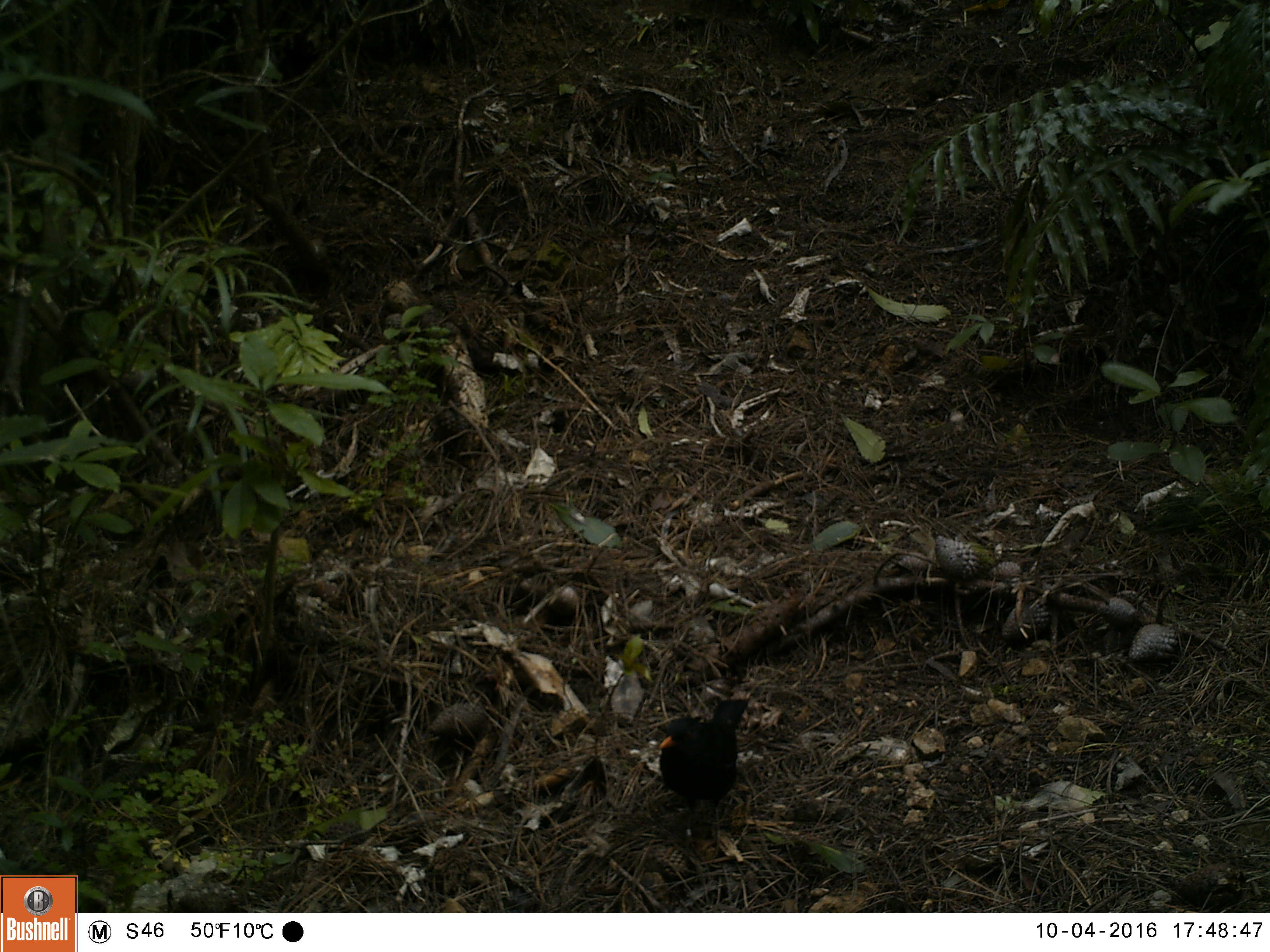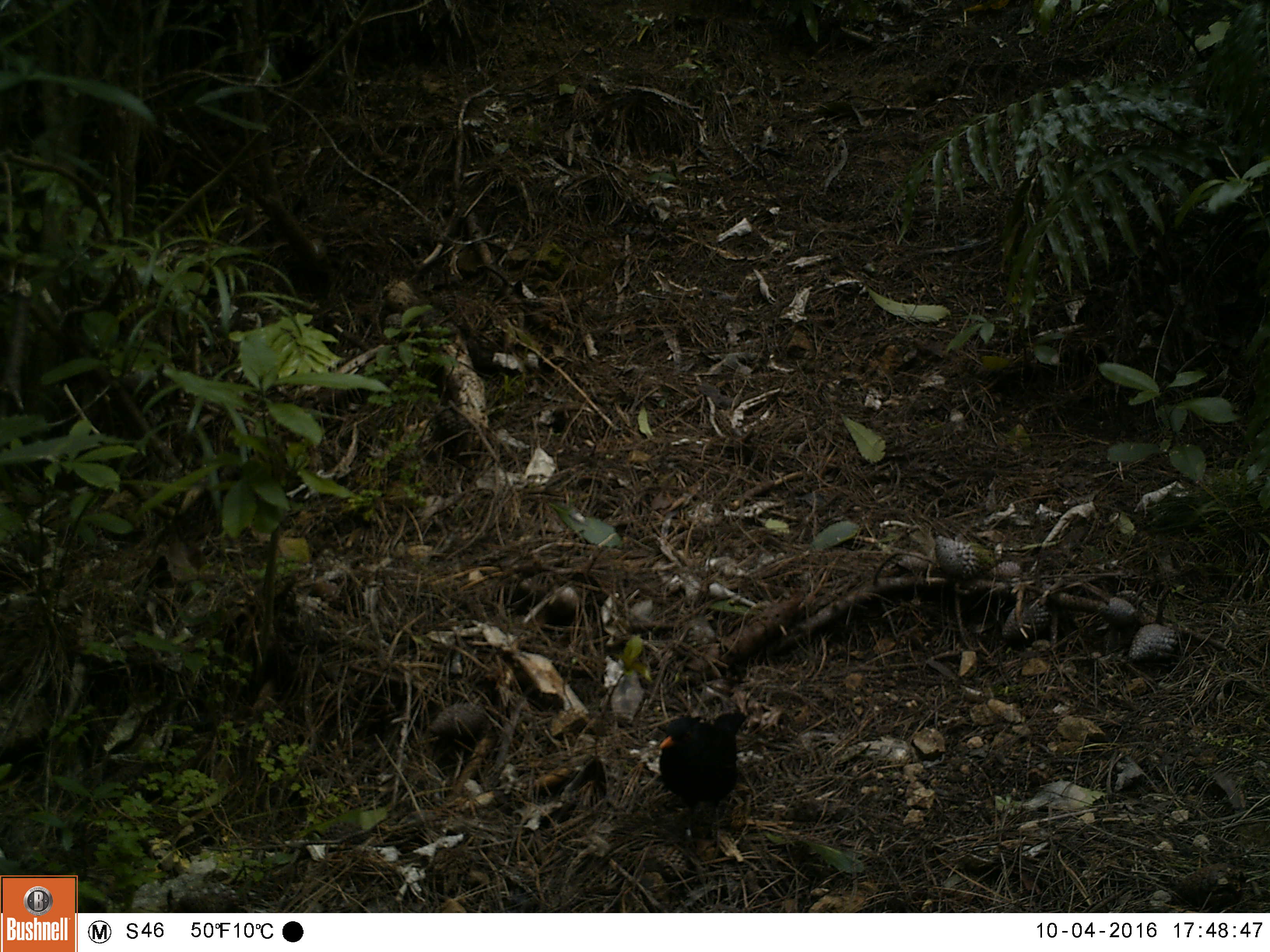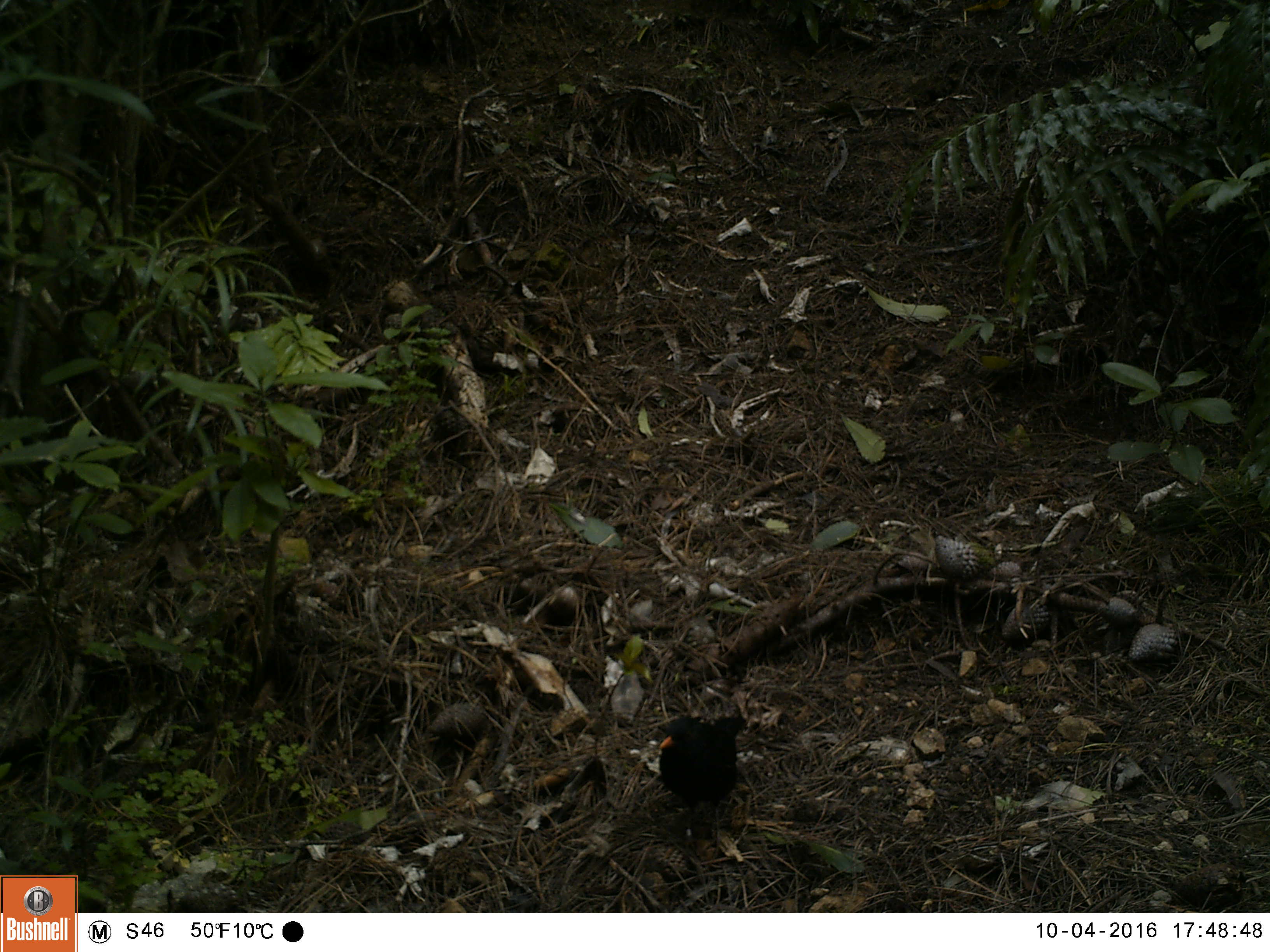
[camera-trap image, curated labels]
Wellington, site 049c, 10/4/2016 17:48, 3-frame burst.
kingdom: Animalia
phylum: Chordata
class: Aves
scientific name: Aves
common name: bird